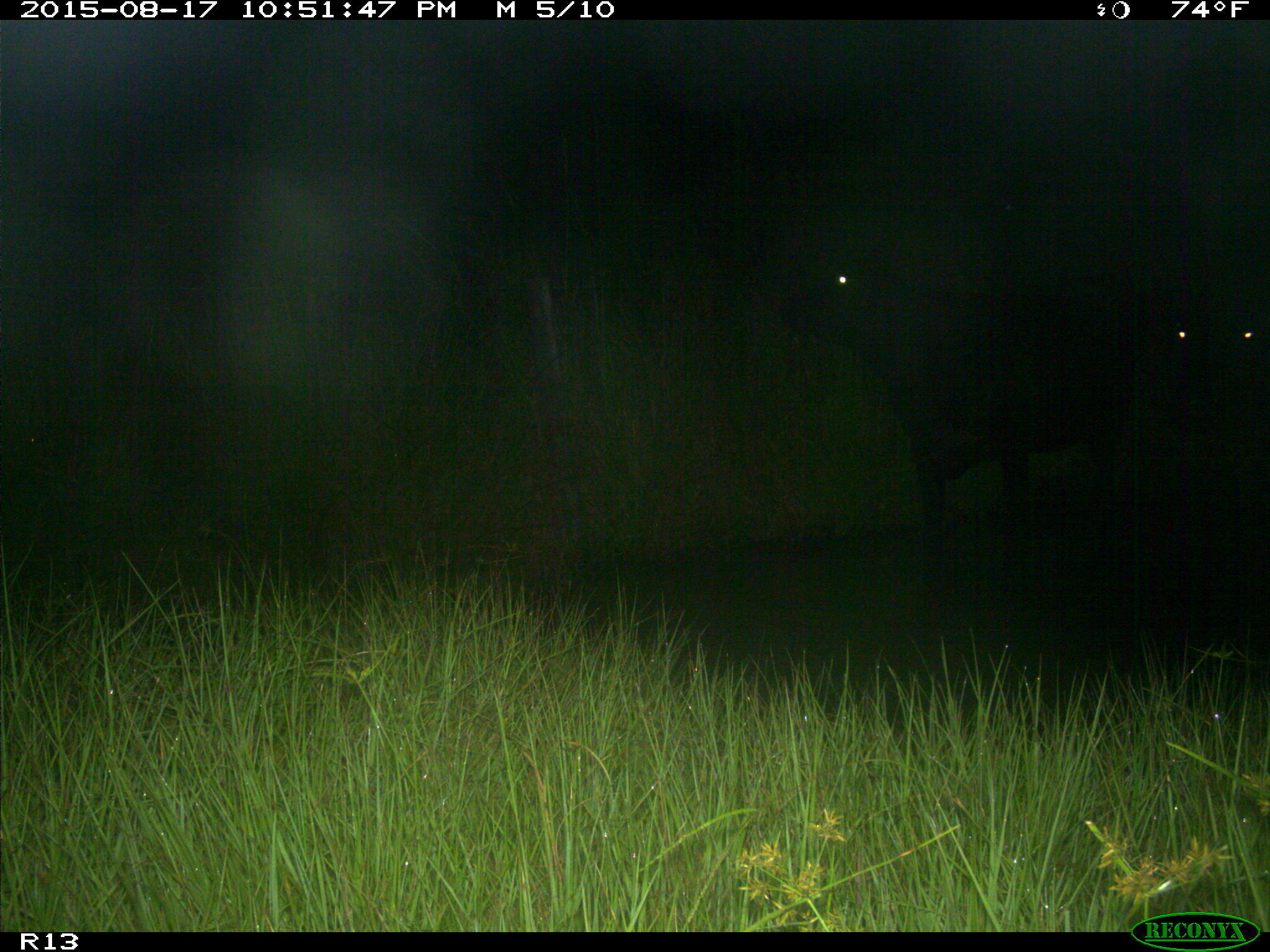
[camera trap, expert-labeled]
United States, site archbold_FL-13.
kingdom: Animalia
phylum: Chordata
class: Mammalia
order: Artiodactyla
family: Bovidae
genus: Bos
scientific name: Bos taurus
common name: domestic cow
Bos taurus (domestic cow).